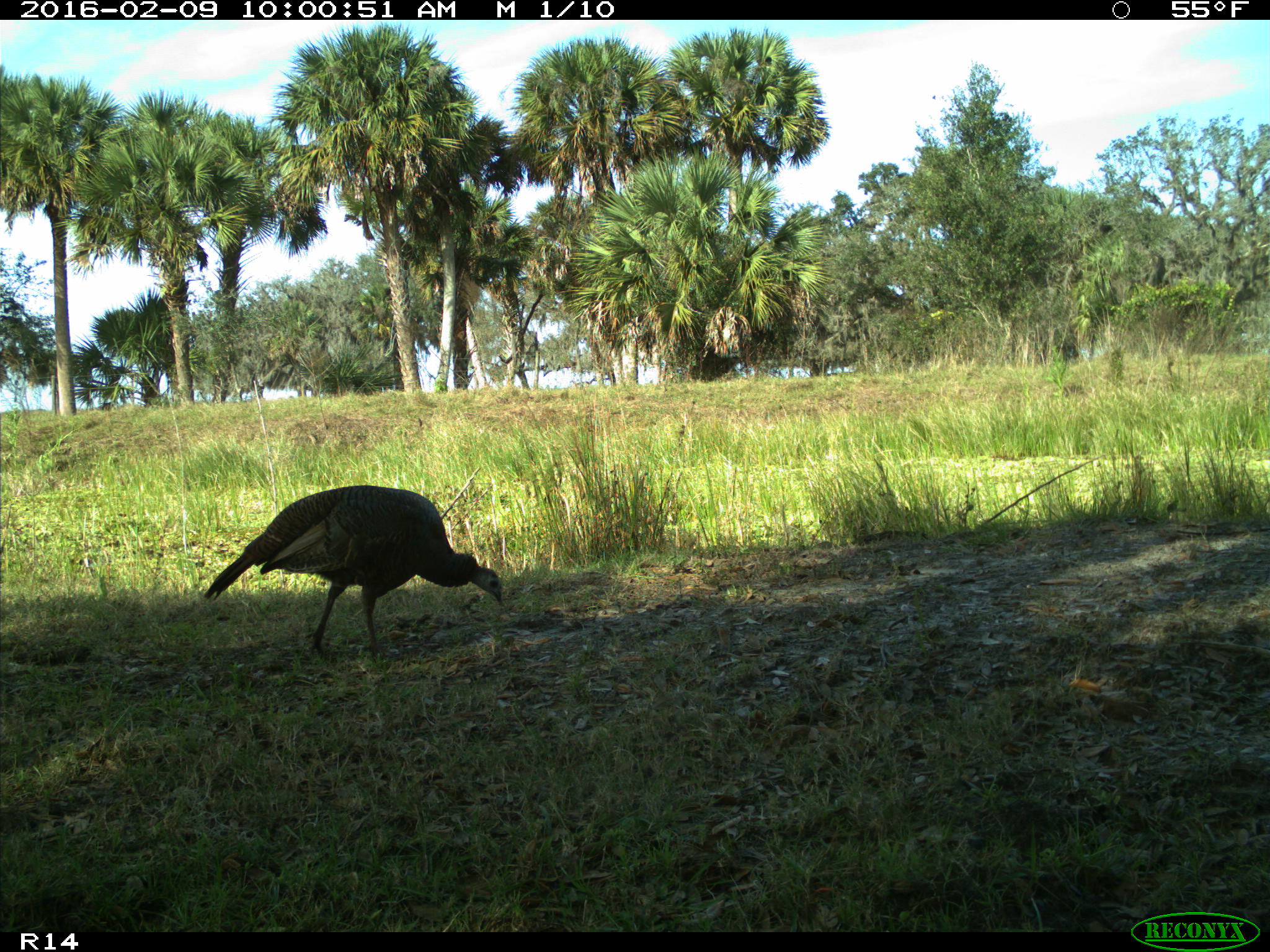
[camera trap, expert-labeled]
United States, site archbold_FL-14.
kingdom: Animalia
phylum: Chordata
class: Aves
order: Galliformes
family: Phasianidae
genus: Meleagris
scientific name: Meleagris gallopavo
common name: wild turkey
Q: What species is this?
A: Meleagris gallopavo (wild turkey).